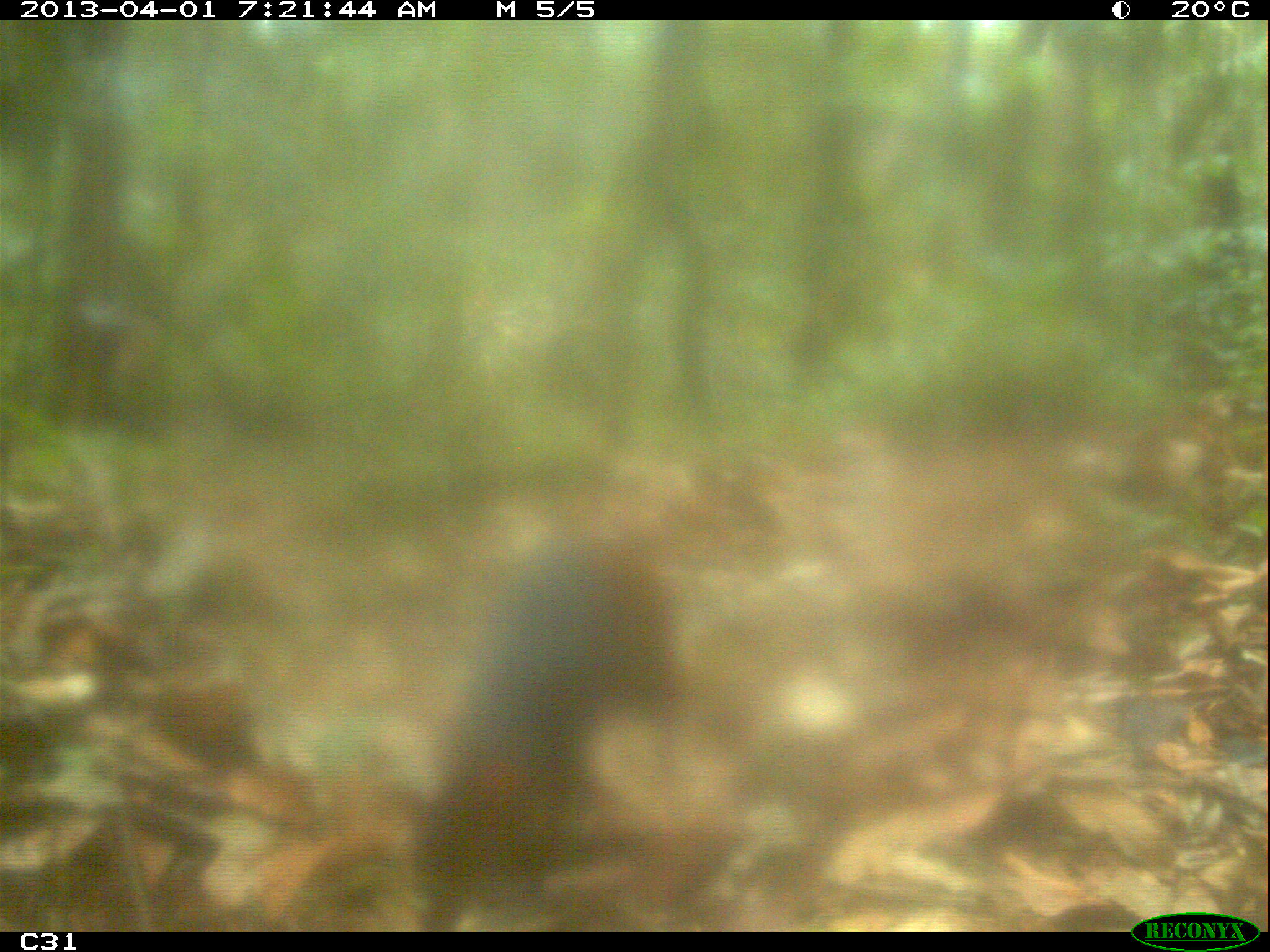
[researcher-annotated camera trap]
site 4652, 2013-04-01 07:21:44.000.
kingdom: Animalia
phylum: Chordata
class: Mammalia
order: Rodentia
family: Dasyproctidae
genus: Dasyprocta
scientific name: Dasyprocta leporina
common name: red-rumped agouti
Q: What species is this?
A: Dasyprocta leporina (red-rumped agouti).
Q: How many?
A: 1.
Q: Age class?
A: Adult.